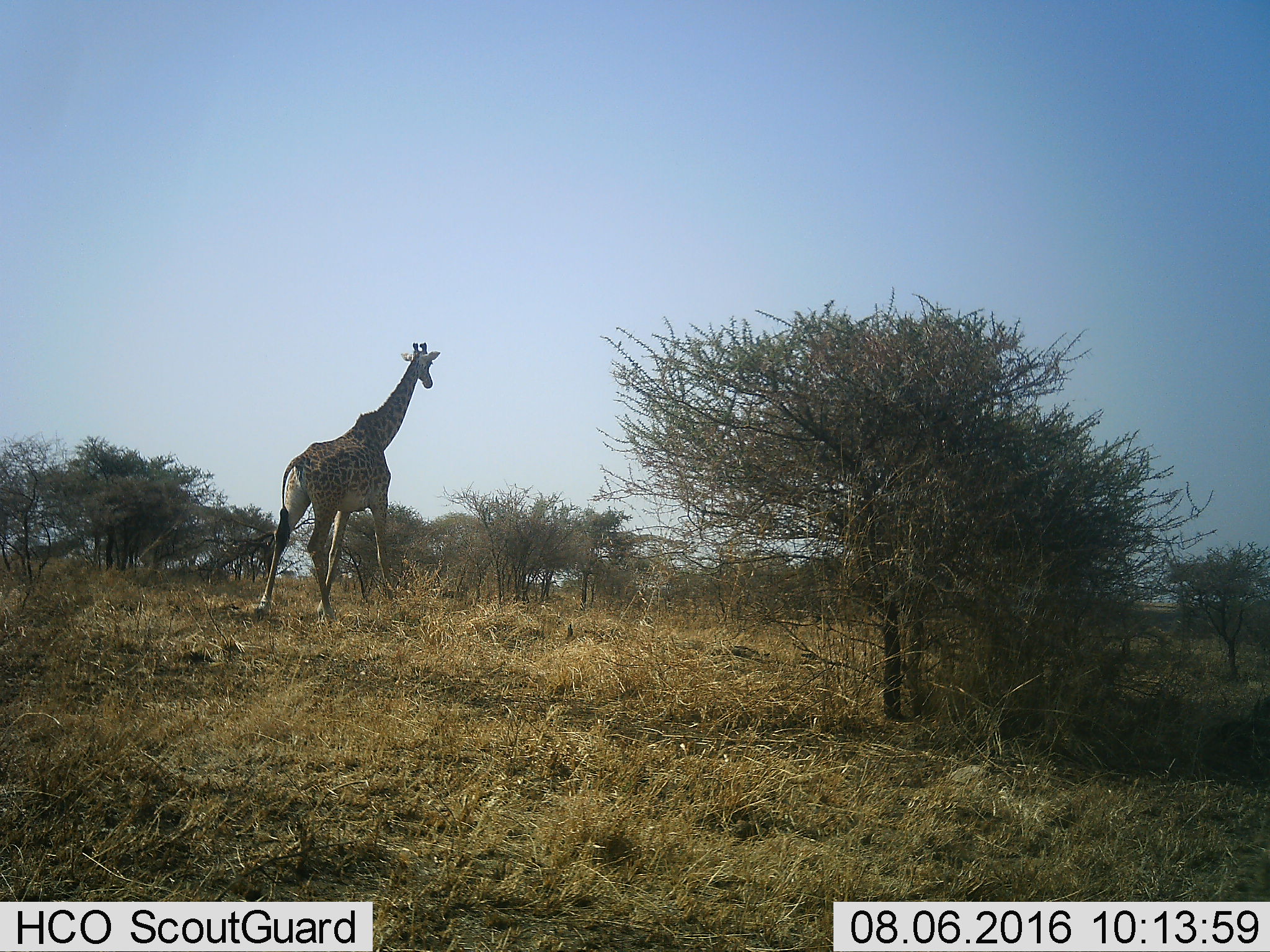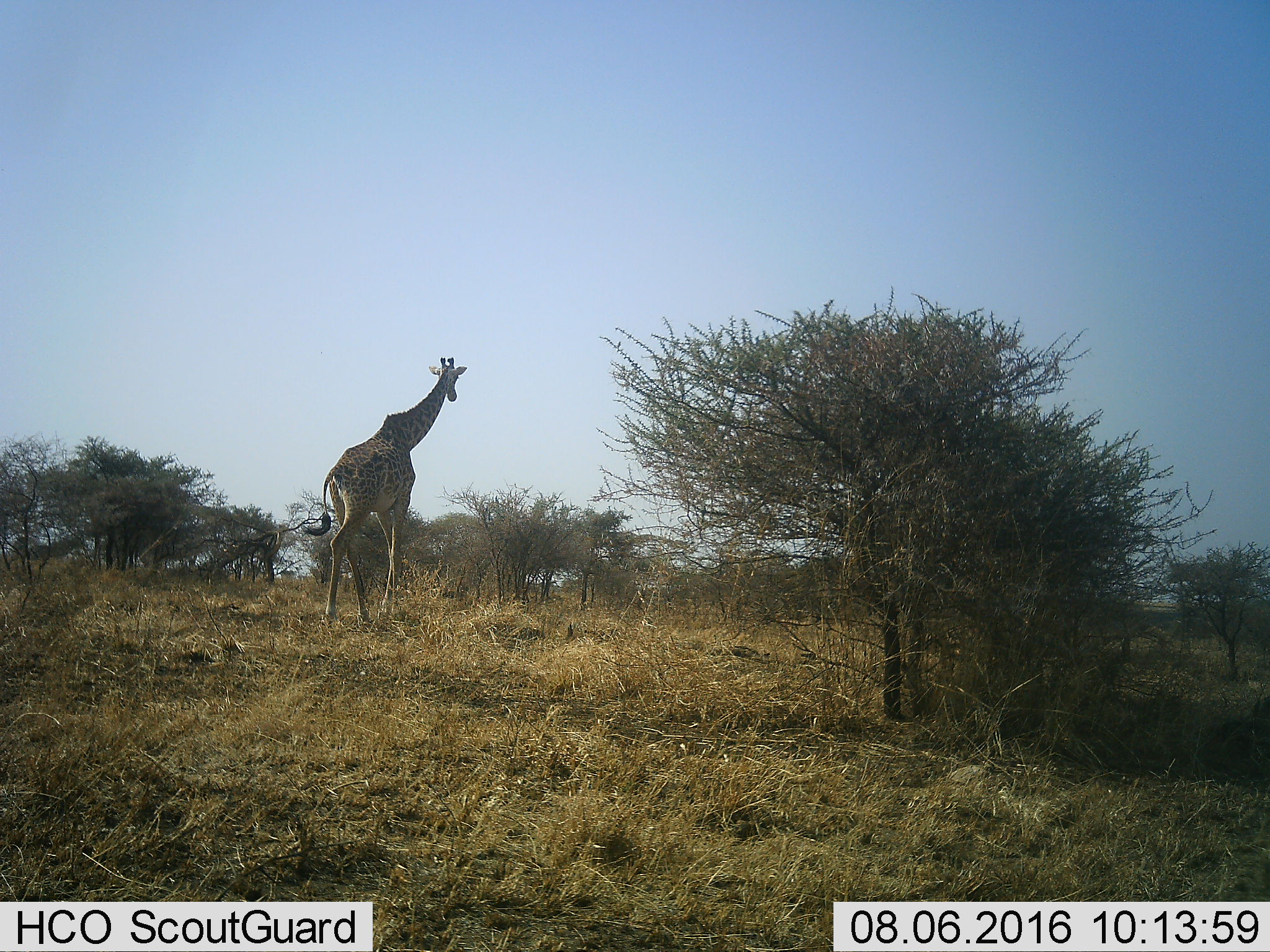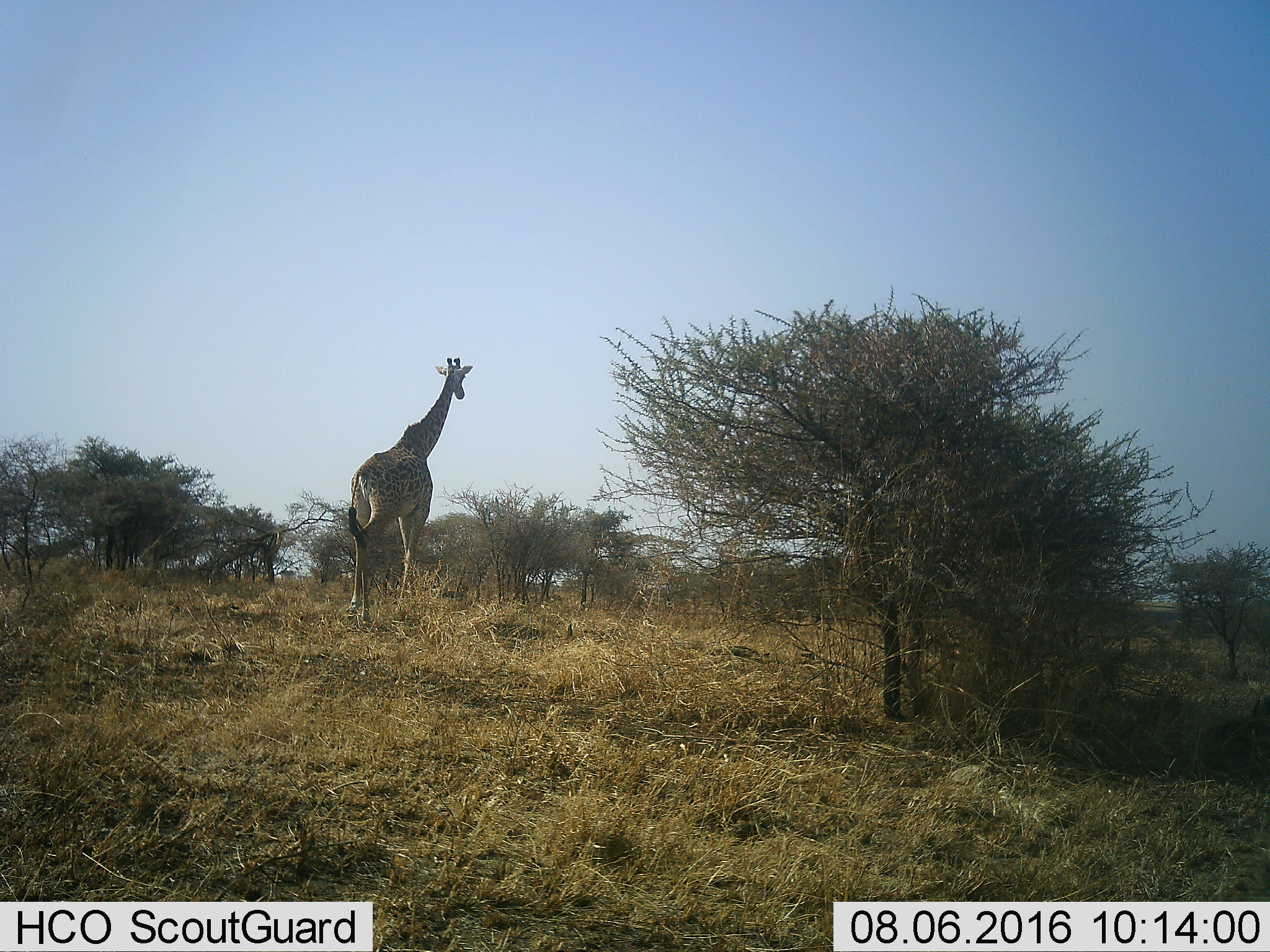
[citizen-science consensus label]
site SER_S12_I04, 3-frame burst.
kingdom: Animalia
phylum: Chordata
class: Mammalia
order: Artiodactyla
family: Giraffidae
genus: Giraffa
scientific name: Giraffa camelopardalis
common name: giraffe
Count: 1.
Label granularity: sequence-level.